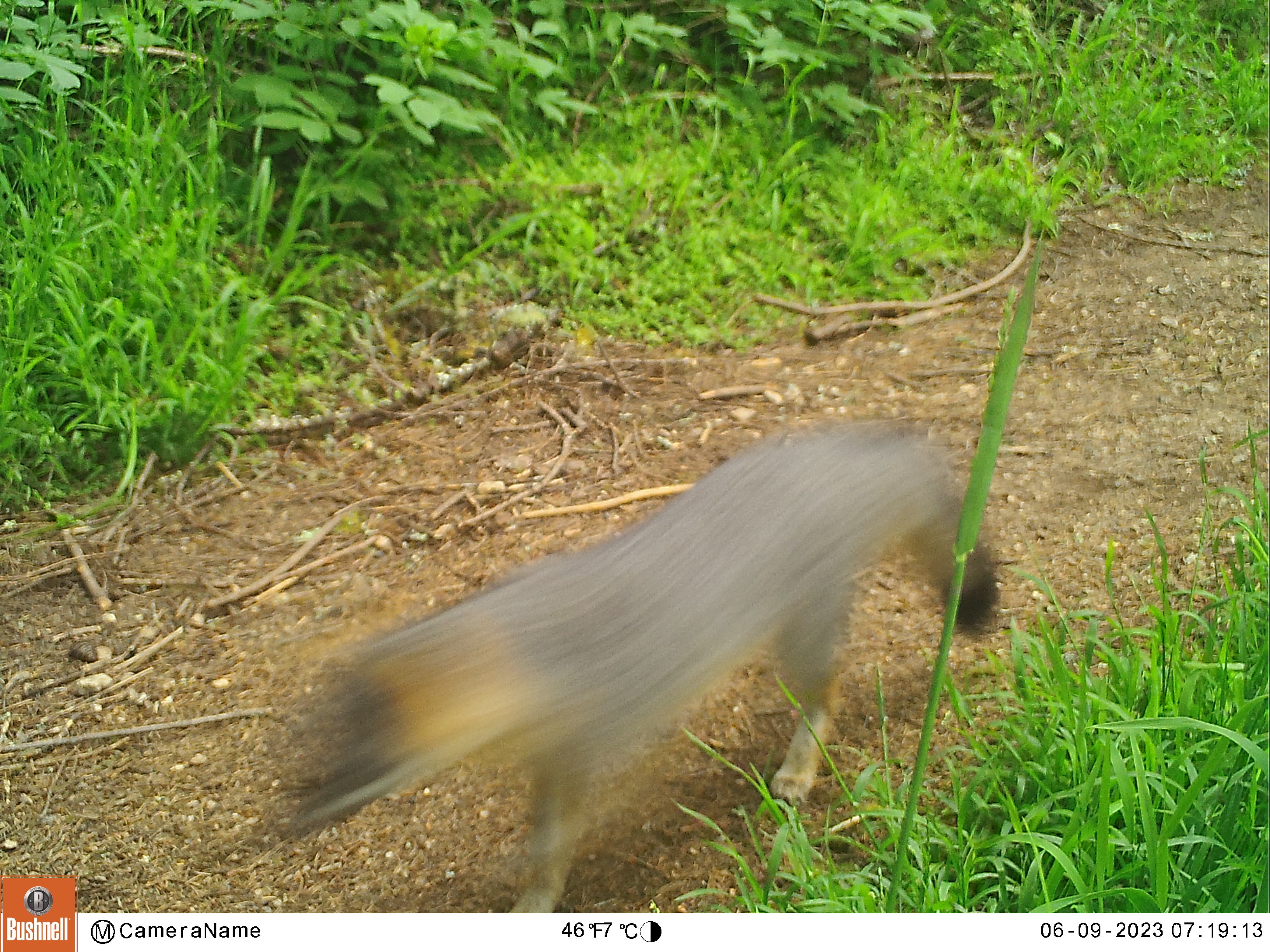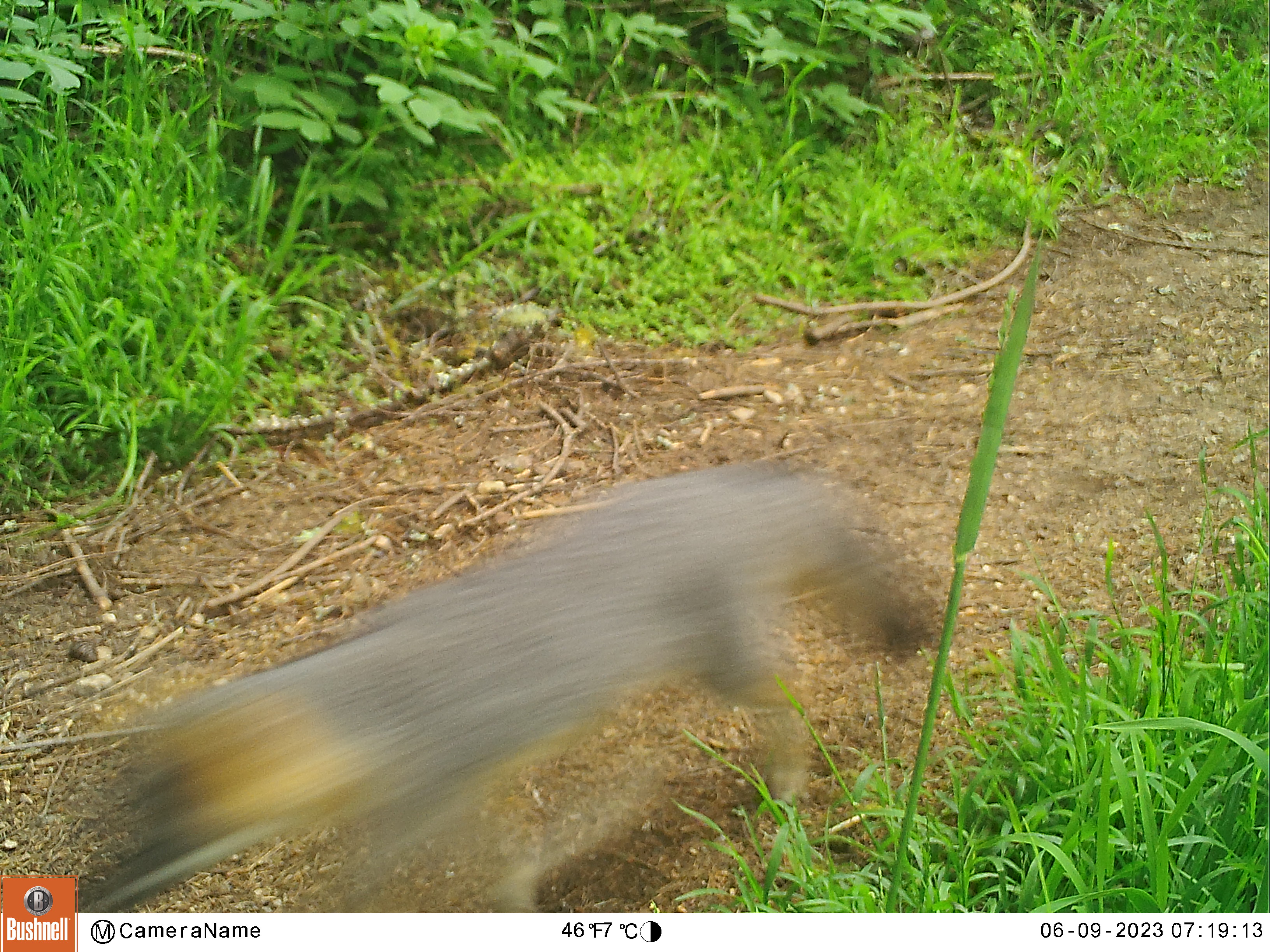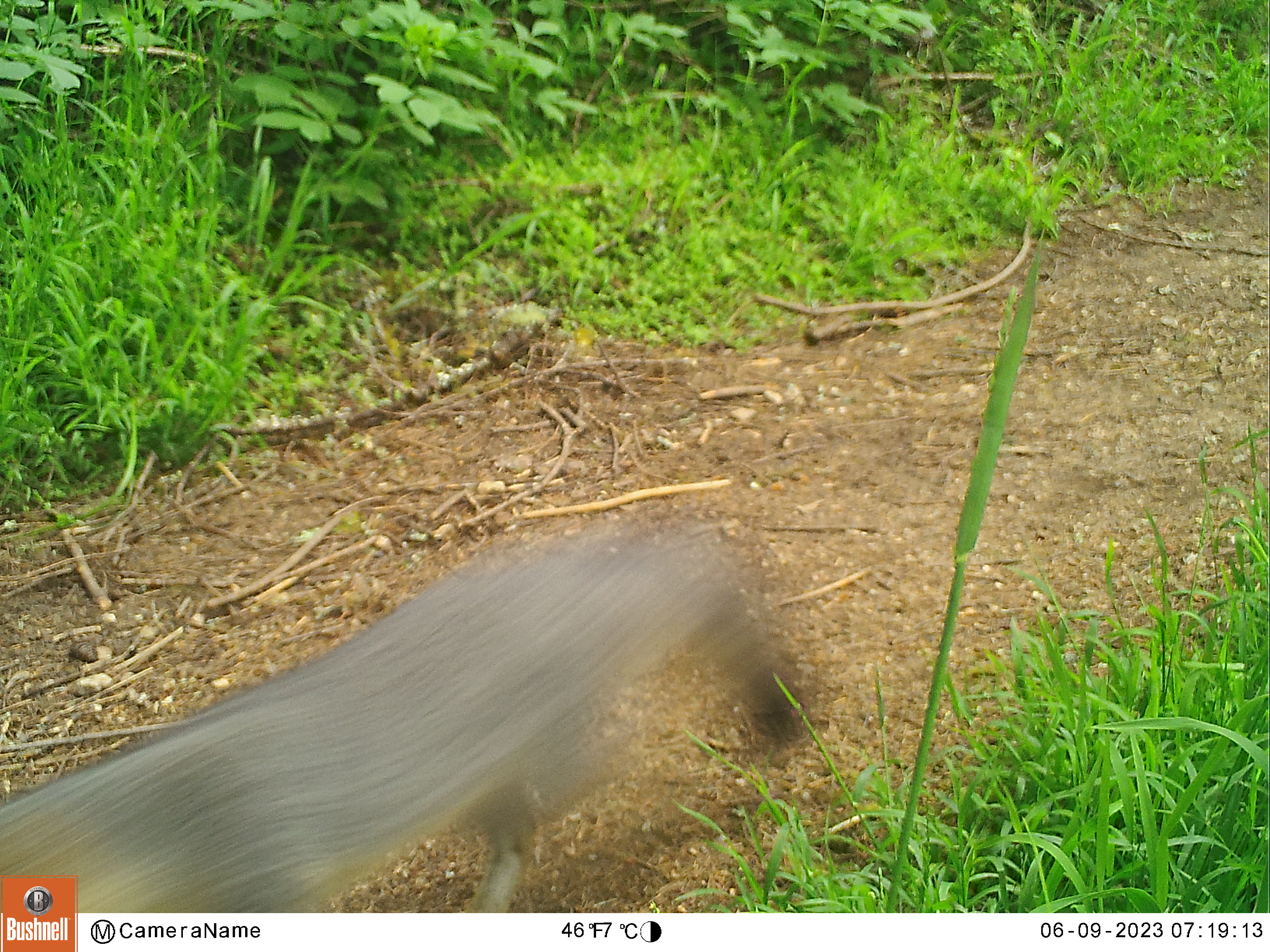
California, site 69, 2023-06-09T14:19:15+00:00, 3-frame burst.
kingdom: Animalia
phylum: Chordata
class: Mammalia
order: Carnivora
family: Canidae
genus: Urocyon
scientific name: Urocyon cinereoargenteus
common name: gray fox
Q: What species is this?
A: Gray fox (Urocyon cinereoargenteus).